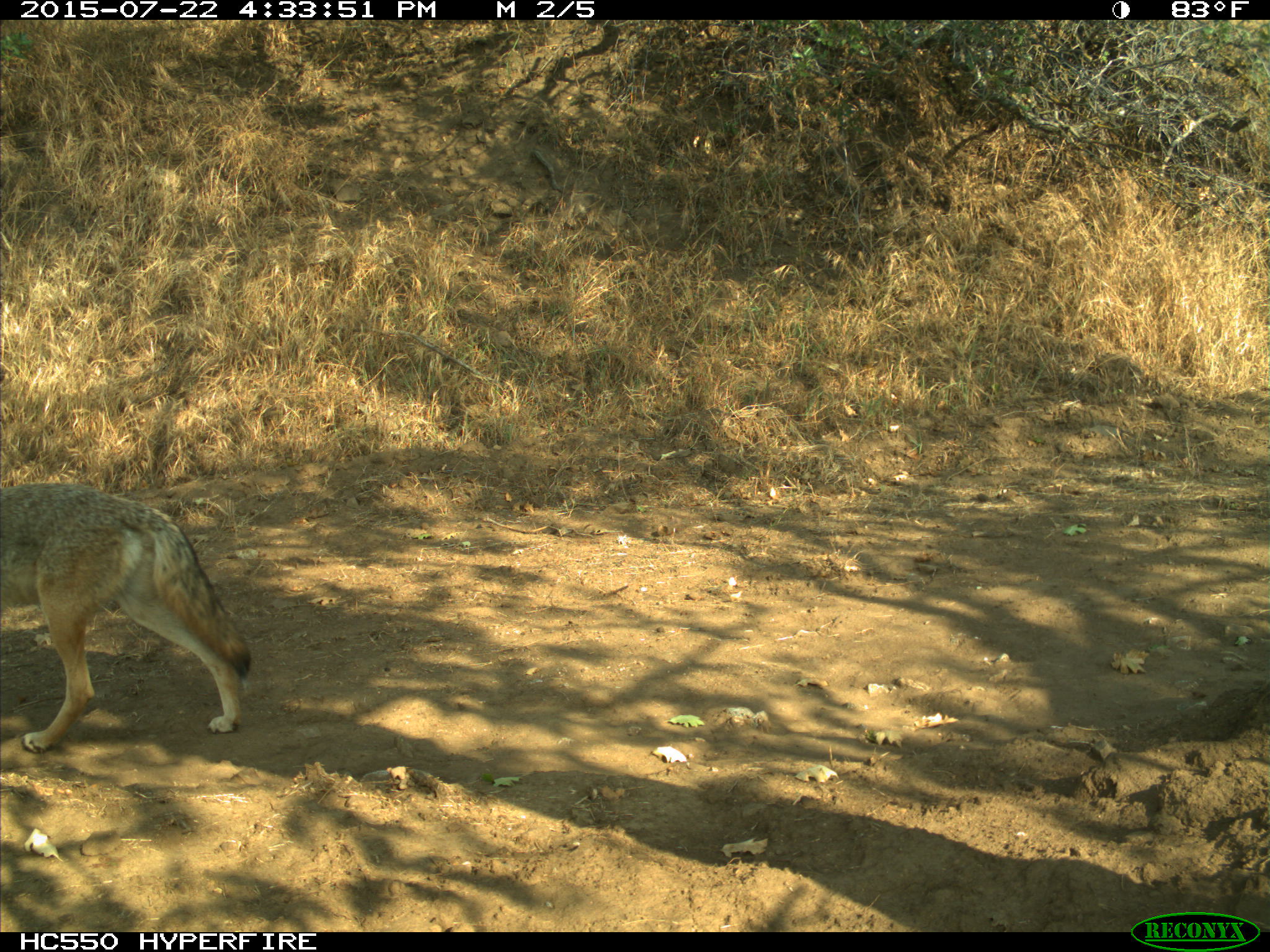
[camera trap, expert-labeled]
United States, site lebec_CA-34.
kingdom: Animalia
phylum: Chordata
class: Mammalia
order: Carnivora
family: Canidae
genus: Canis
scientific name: Canis latrans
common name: coyote